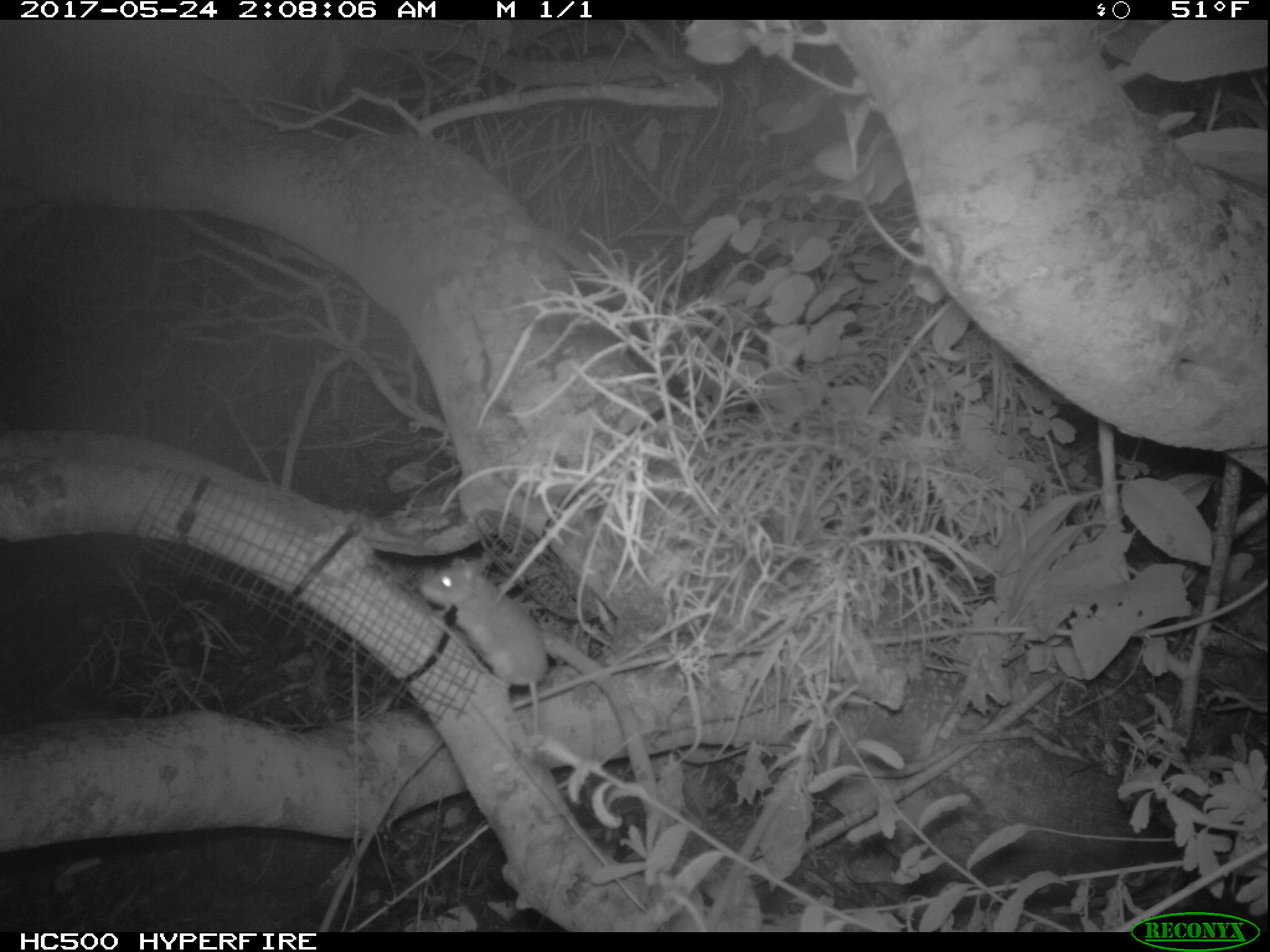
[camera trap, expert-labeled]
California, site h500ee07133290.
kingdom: Animalia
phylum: Chordata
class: Mammalia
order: Rodentia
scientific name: Rodentia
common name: rodent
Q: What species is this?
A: Rodent (Rodentia).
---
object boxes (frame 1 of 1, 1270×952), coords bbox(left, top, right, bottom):
rodent: bbox(419, 556, 548, 764)